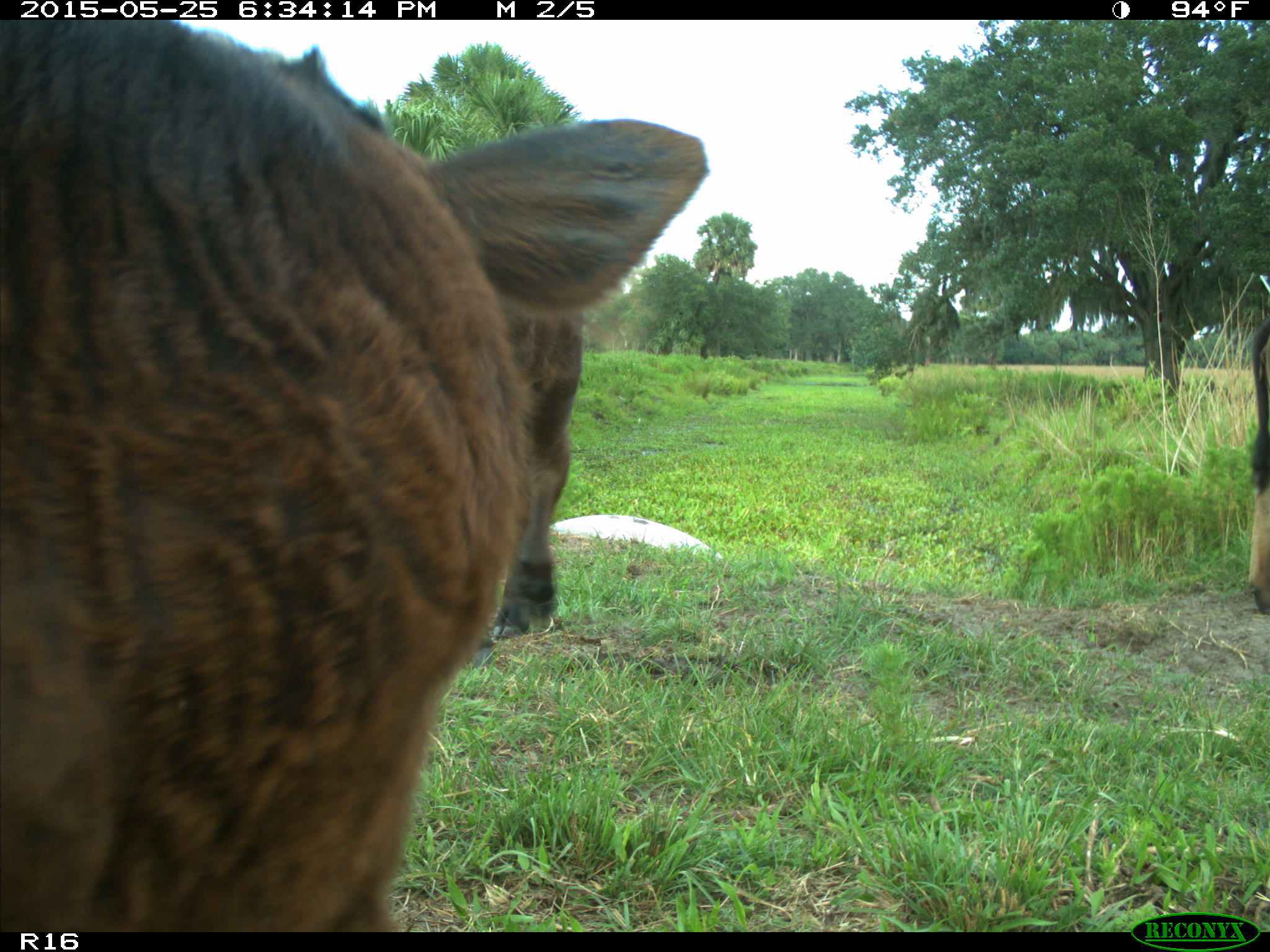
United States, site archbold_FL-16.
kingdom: Animalia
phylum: Chordata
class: Mammalia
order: Artiodactyla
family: Bovidae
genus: Bos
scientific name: Bos taurus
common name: domestic cow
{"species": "Bos taurus (domestic cow)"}